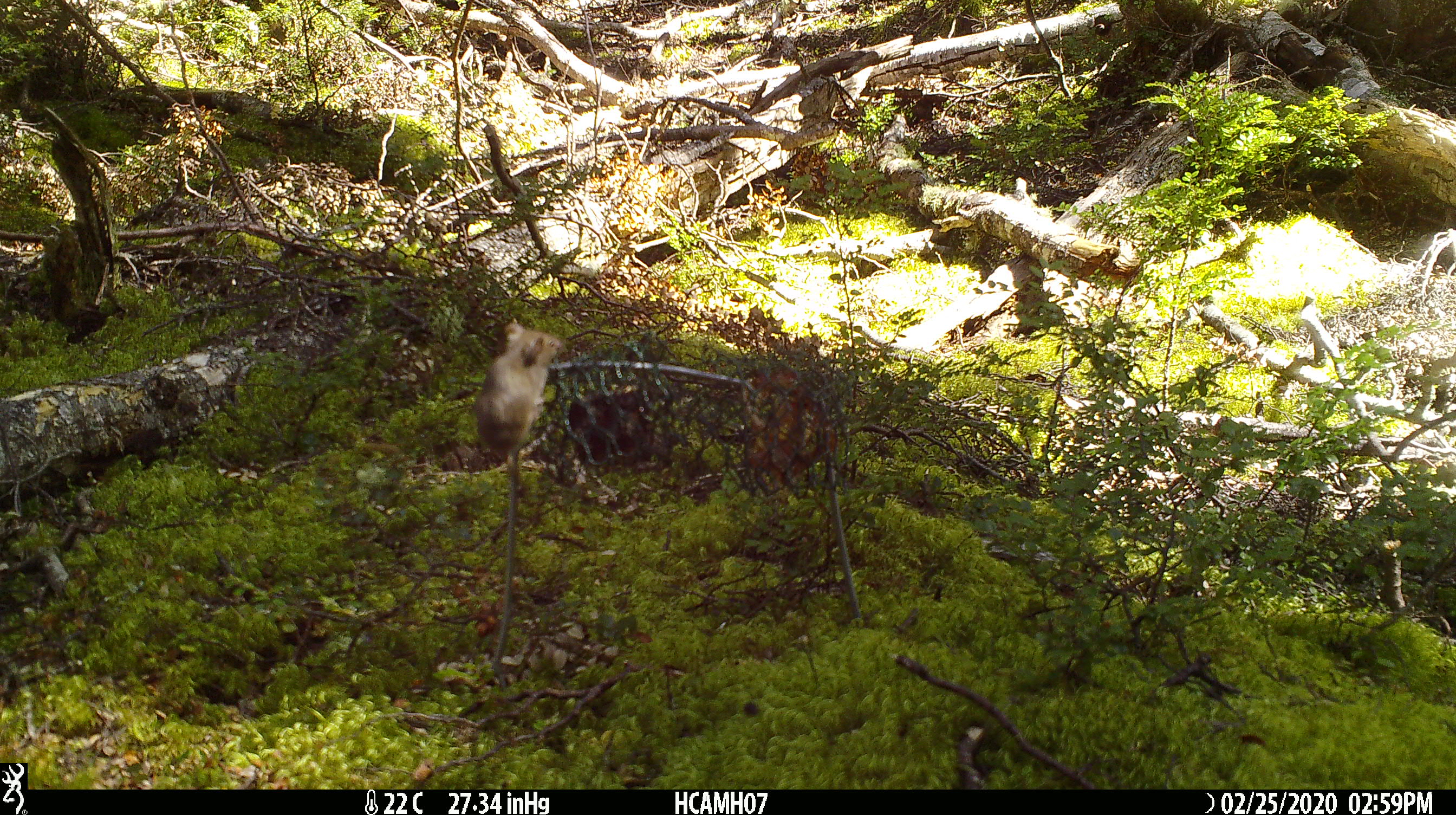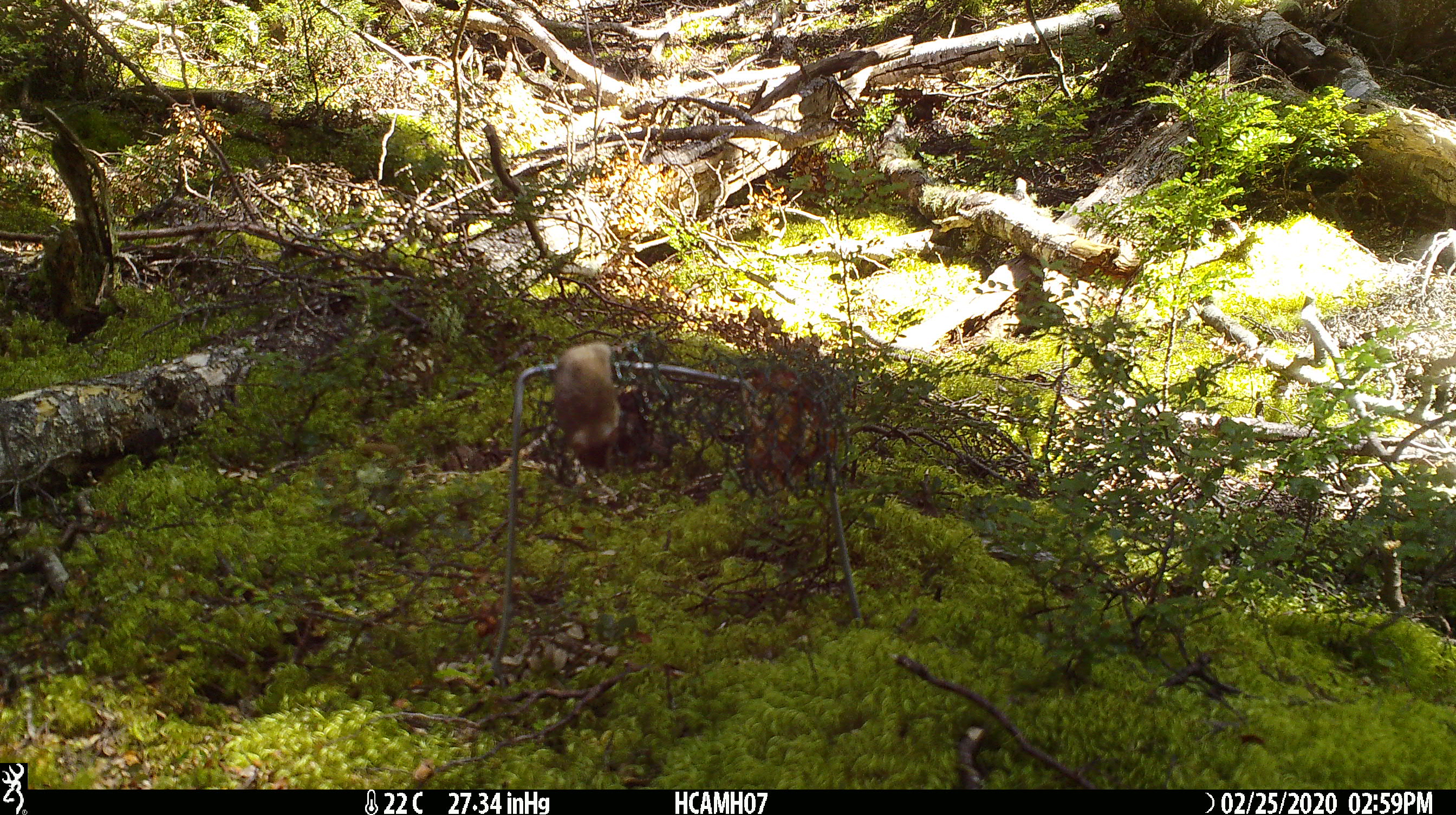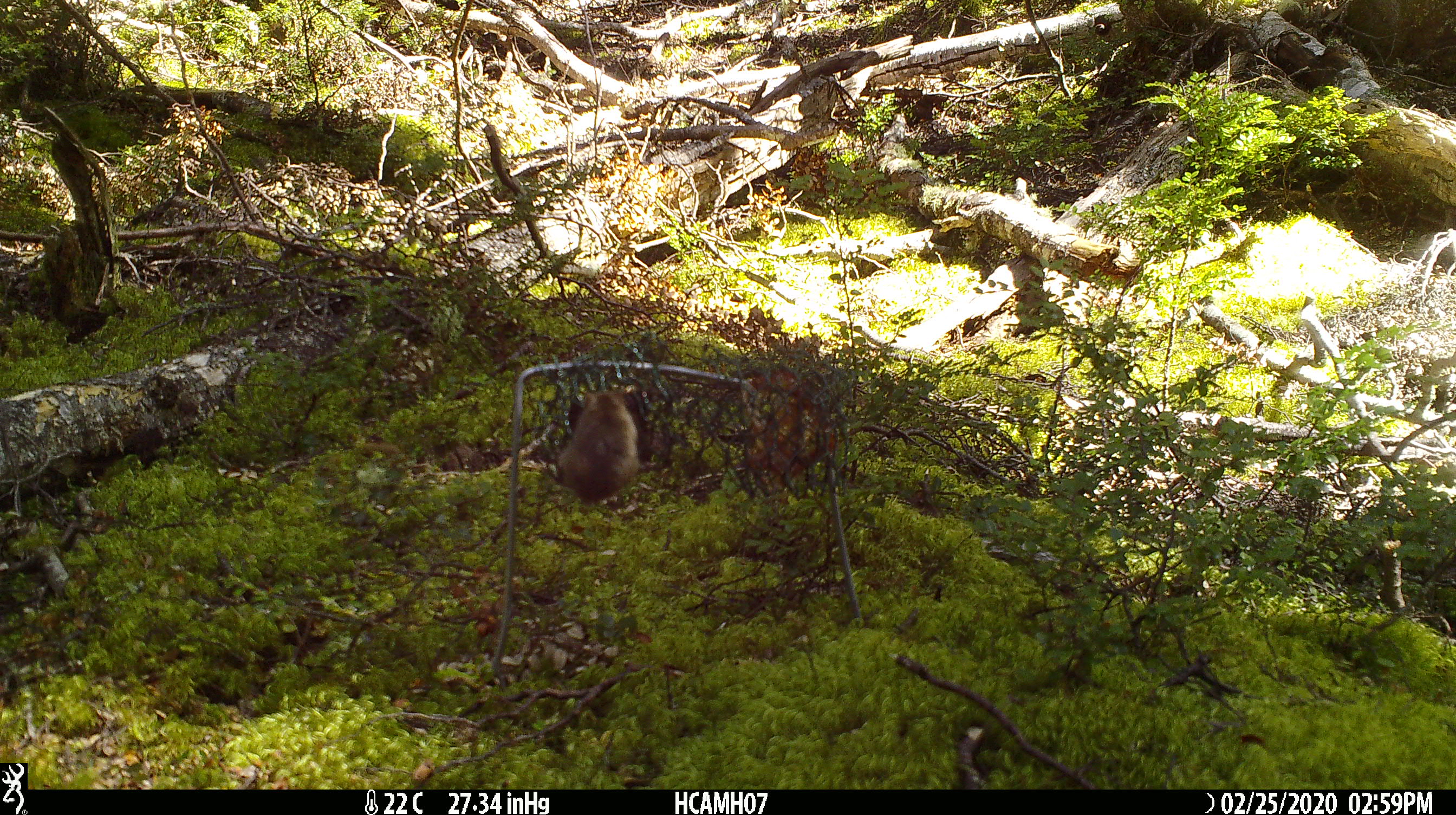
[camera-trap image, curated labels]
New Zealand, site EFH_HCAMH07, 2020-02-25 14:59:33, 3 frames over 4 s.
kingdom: Animalia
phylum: Chordata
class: Mammalia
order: Rodentia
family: Muridae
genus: Mus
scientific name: Mus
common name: mouse